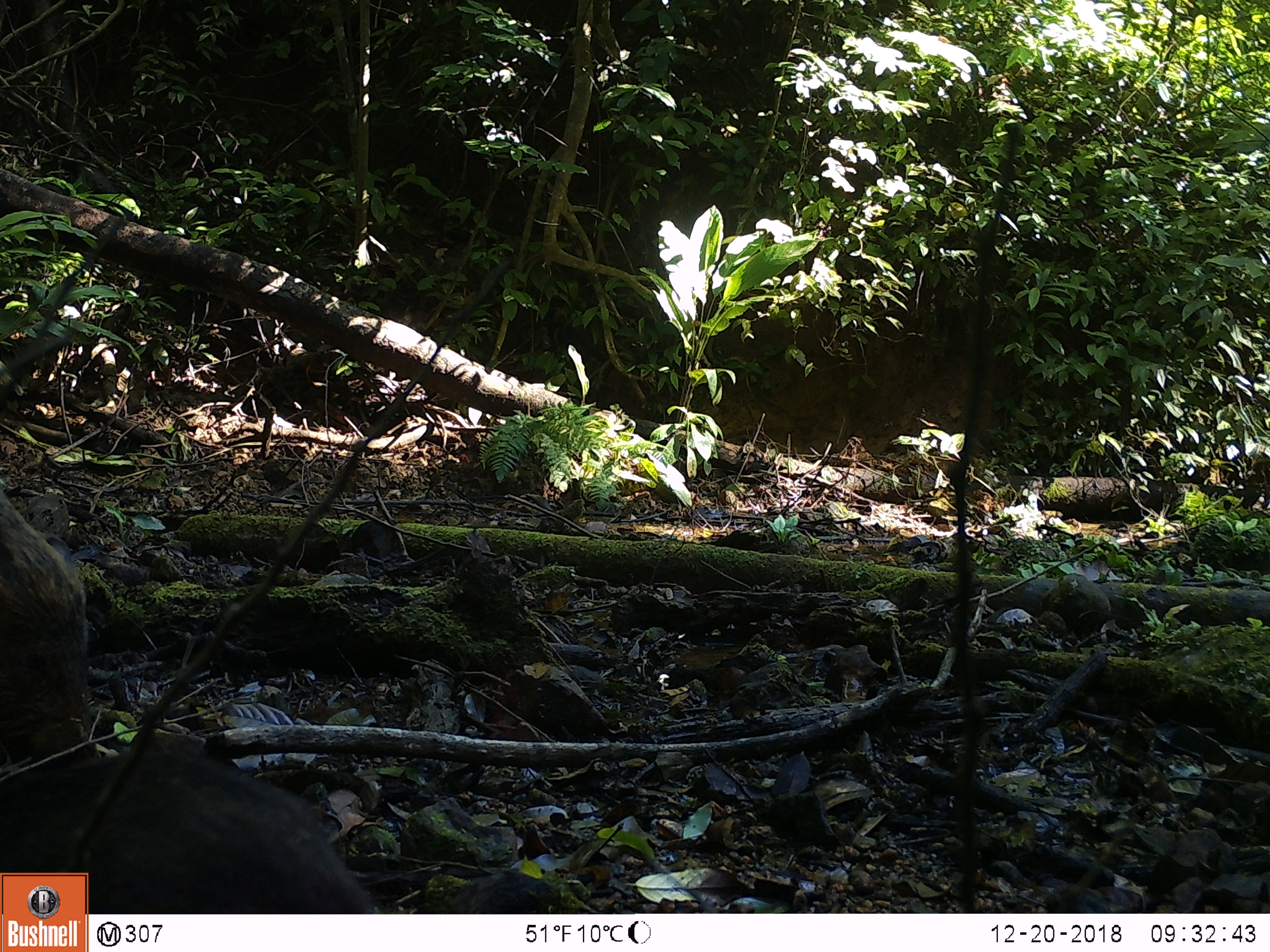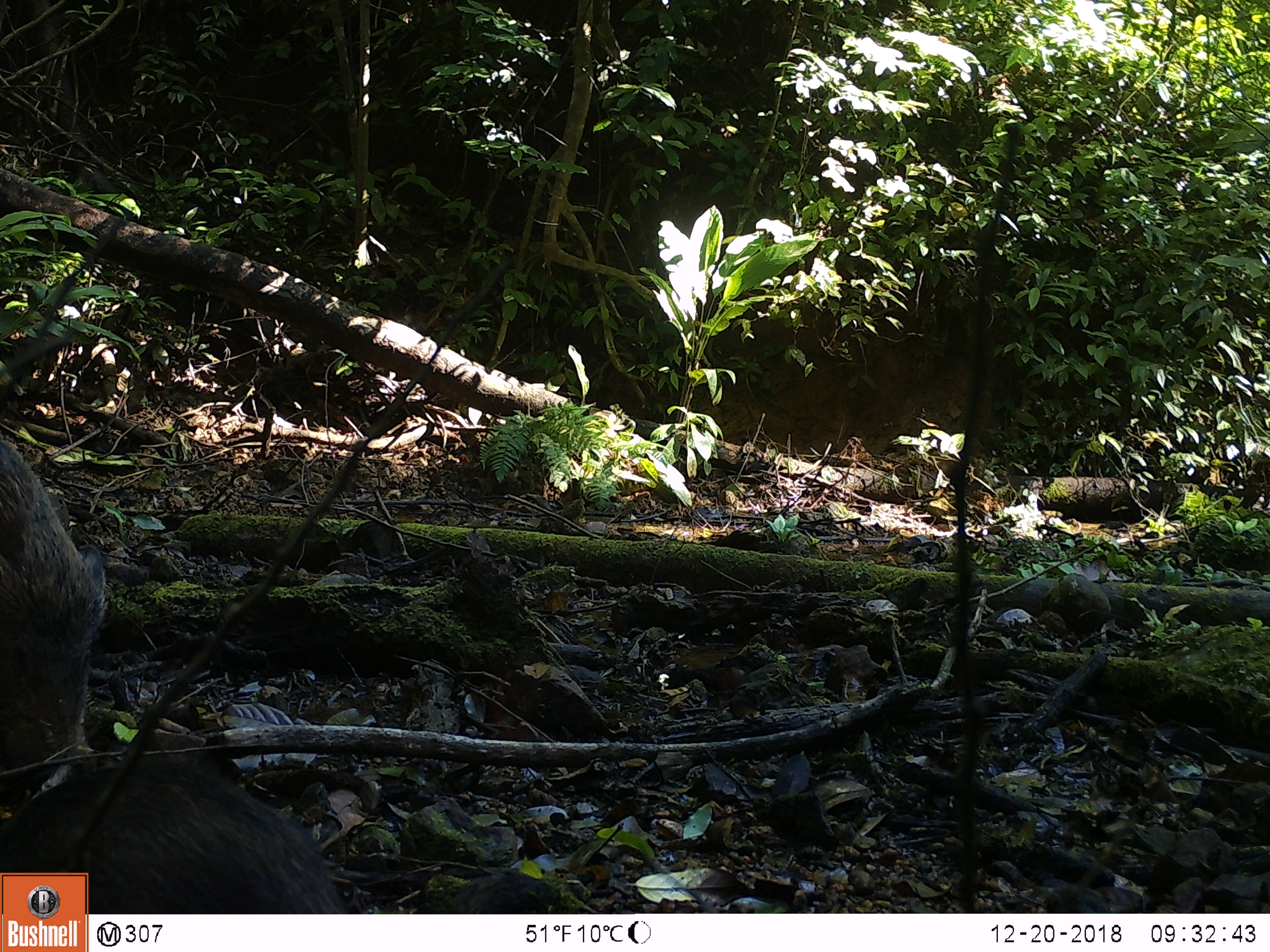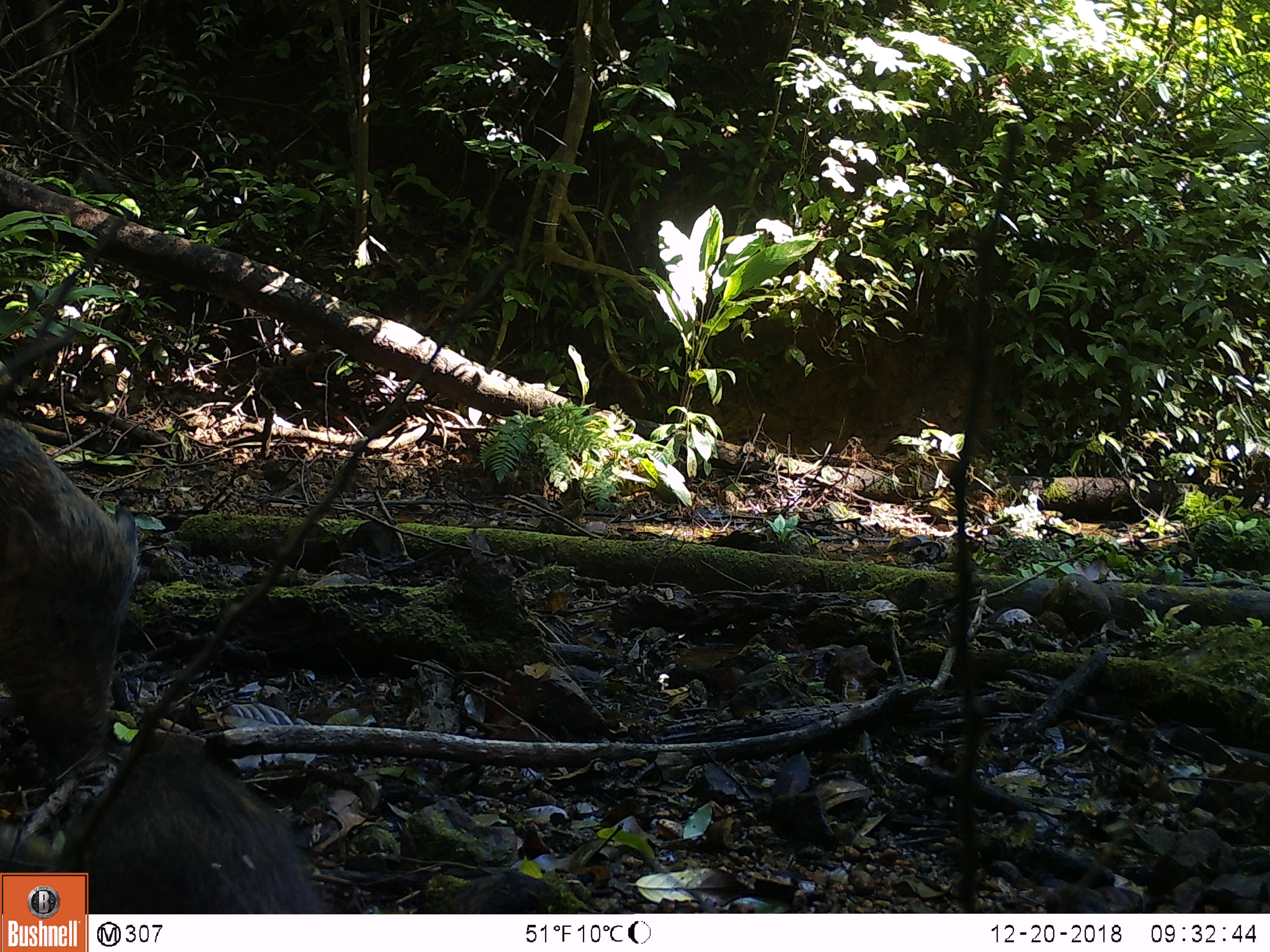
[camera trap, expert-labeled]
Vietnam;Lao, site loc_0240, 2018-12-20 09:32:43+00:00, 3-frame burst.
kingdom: Animalia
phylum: Chordata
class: Mammalia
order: Artiodactyla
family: Suidae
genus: Sus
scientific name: Sus scrofa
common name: eurasian wild pig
Eurasian wild pig (Sus scrofa). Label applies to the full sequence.